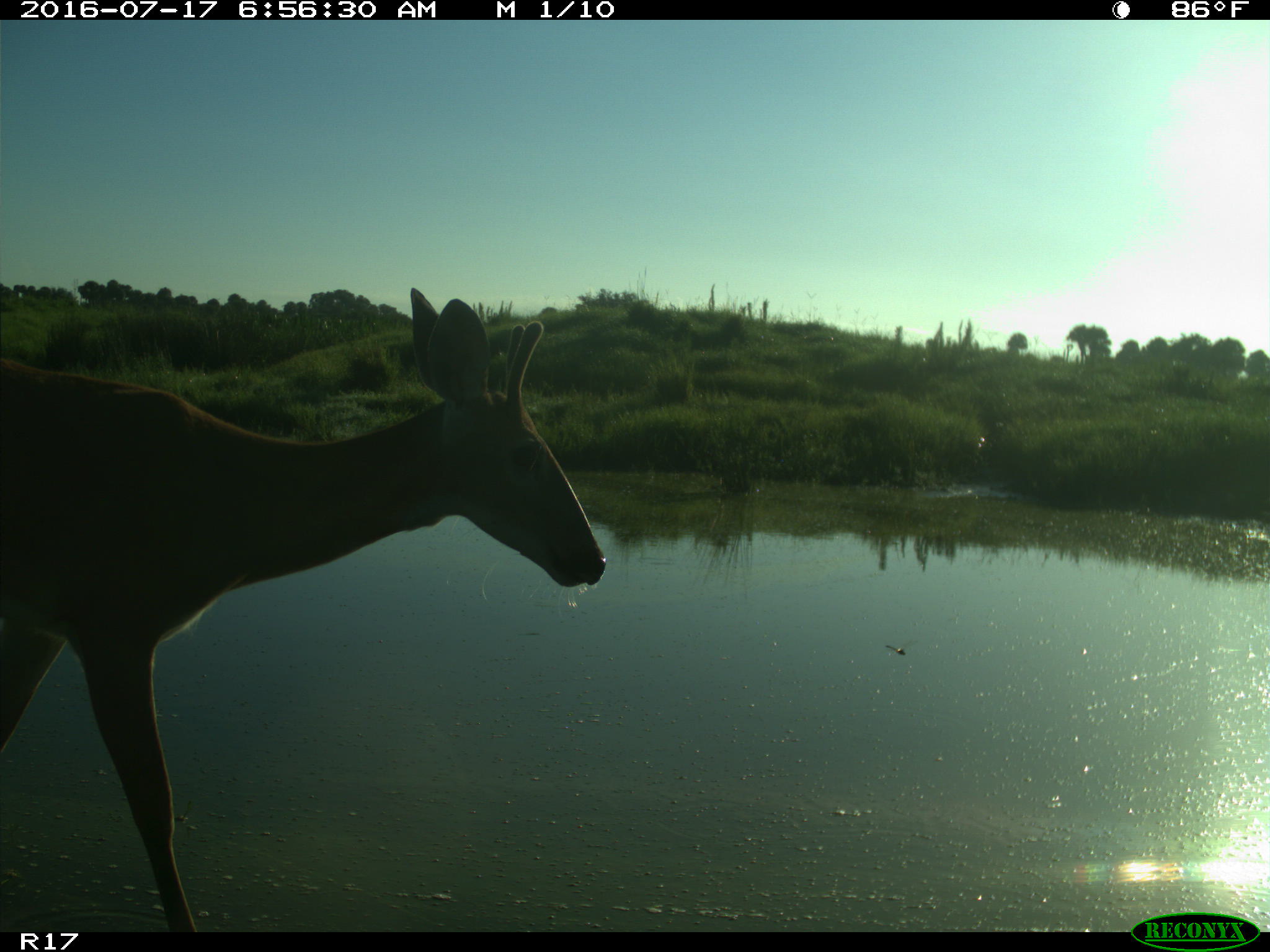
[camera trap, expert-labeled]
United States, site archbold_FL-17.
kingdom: Animalia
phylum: Chordata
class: Mammalia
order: Artiodactyla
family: Cervidae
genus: Odocoileus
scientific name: Odocoileus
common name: deer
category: unidentified deer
Unidentified deer (deer) (Odocoileus).